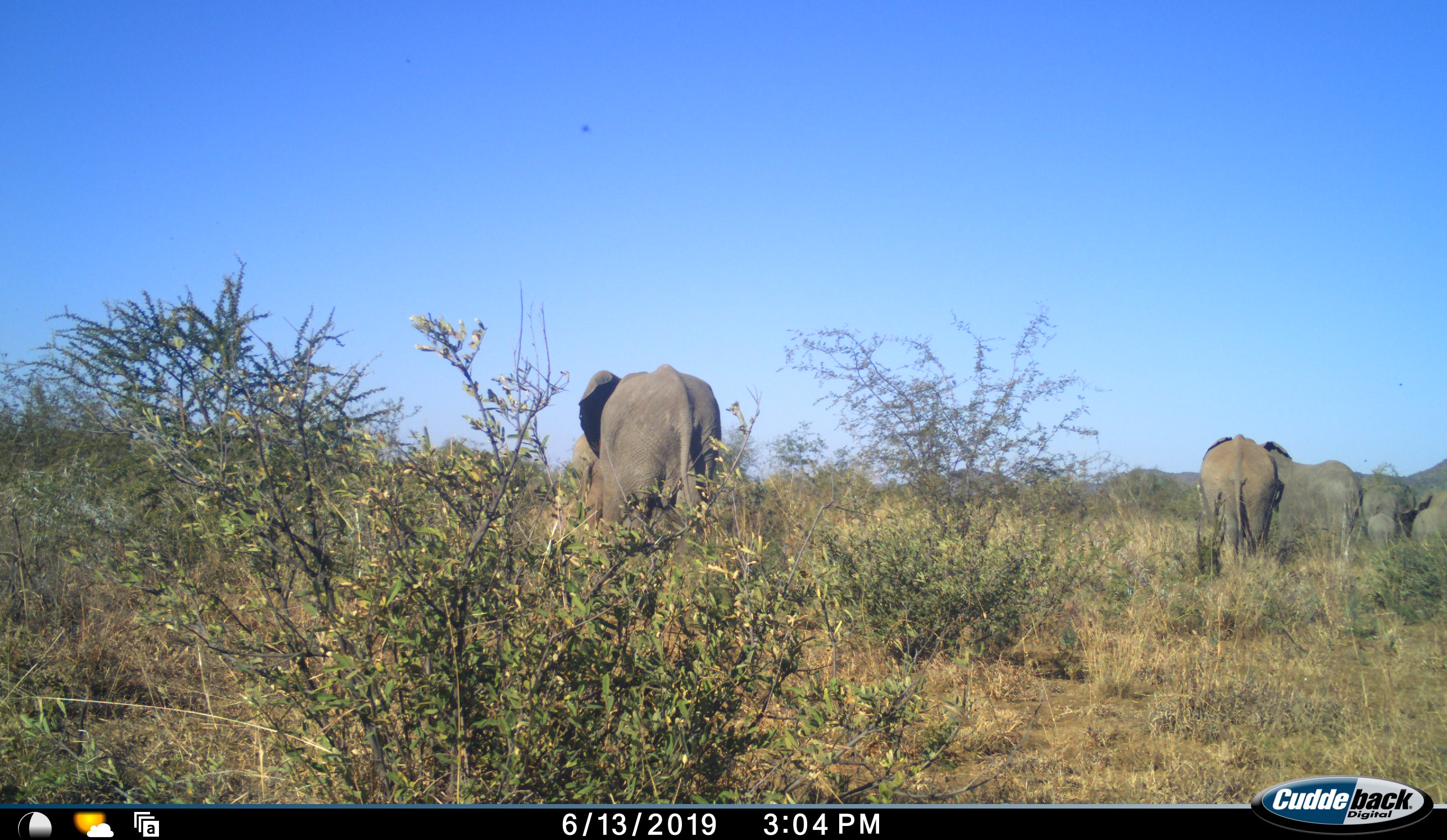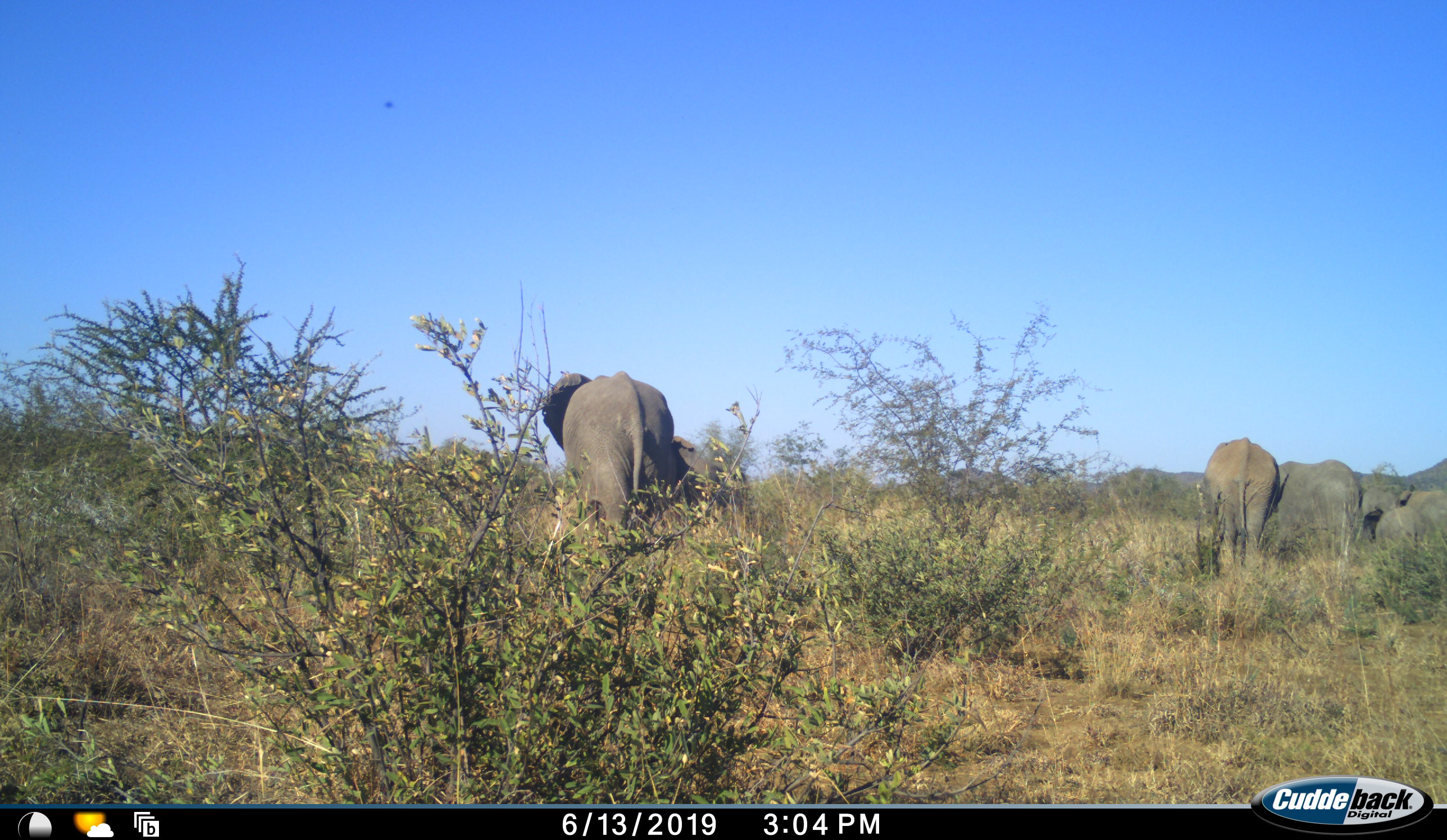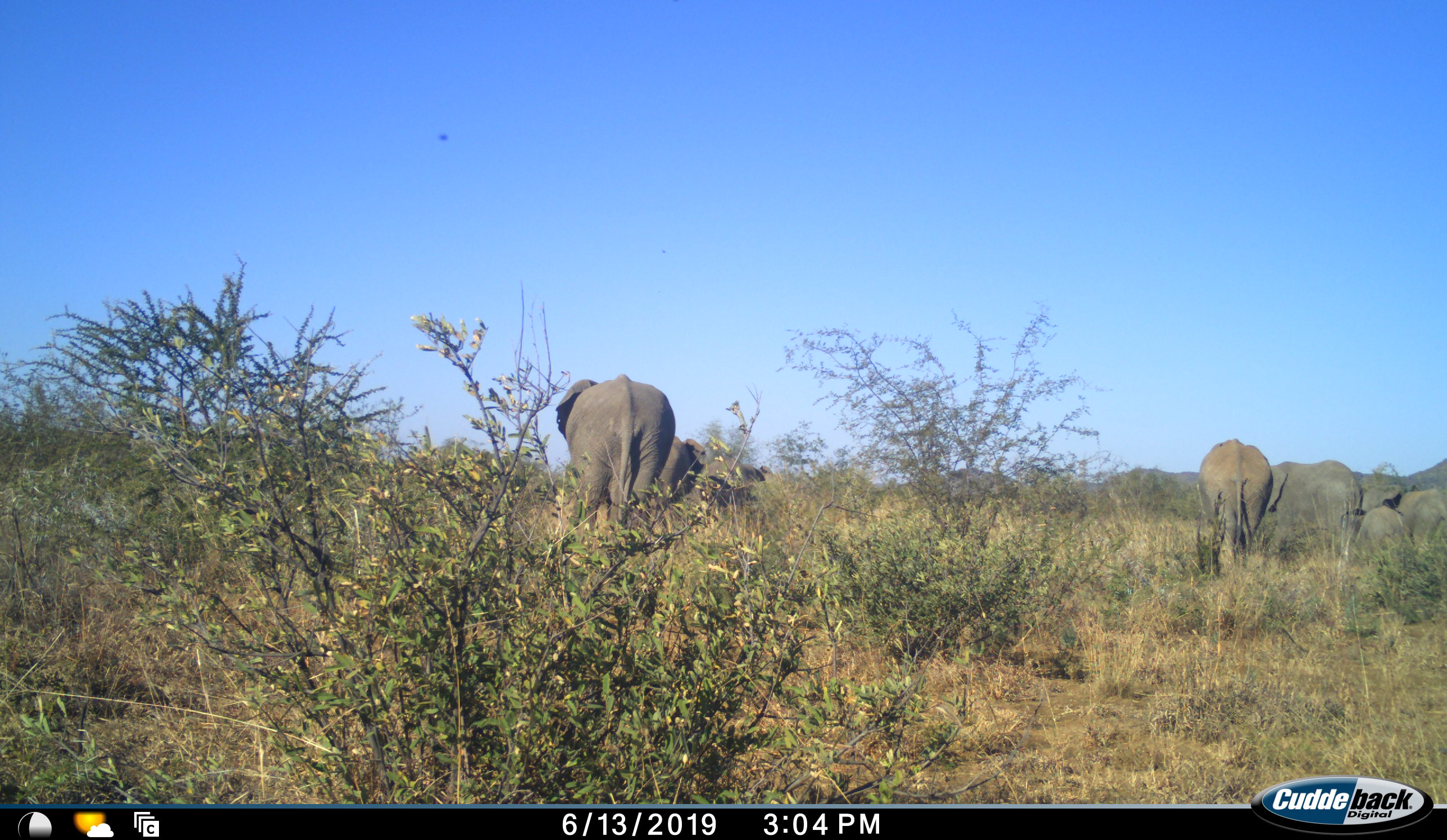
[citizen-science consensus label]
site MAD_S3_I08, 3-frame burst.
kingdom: Animalia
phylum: Chordata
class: Mammalia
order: Proboscidea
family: Elephantidae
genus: Loxodonta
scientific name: Loxodonta africana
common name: african bush elephant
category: elephant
Elephant (african bush elephant) (Loxodonta africana), count 6. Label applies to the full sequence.